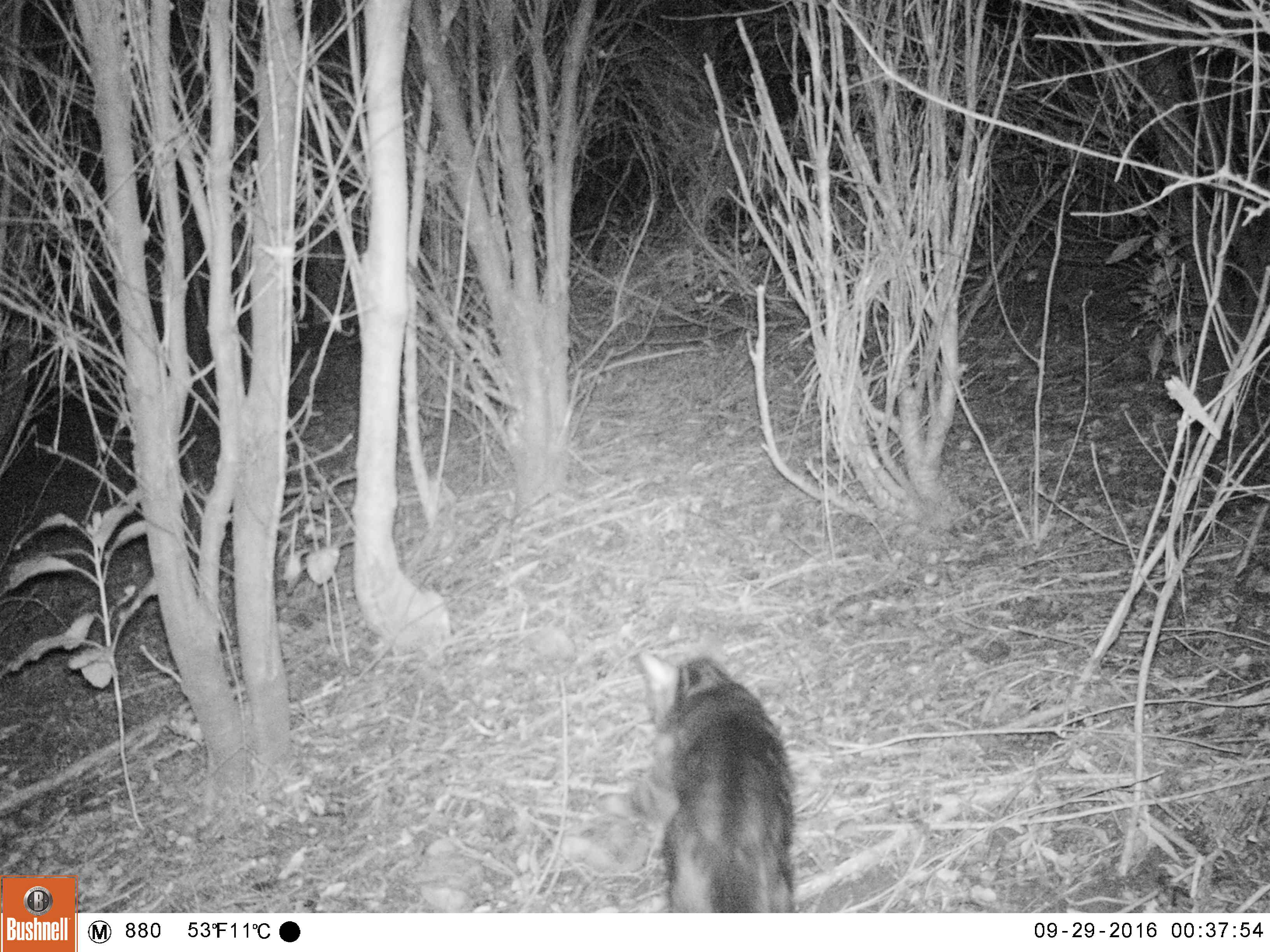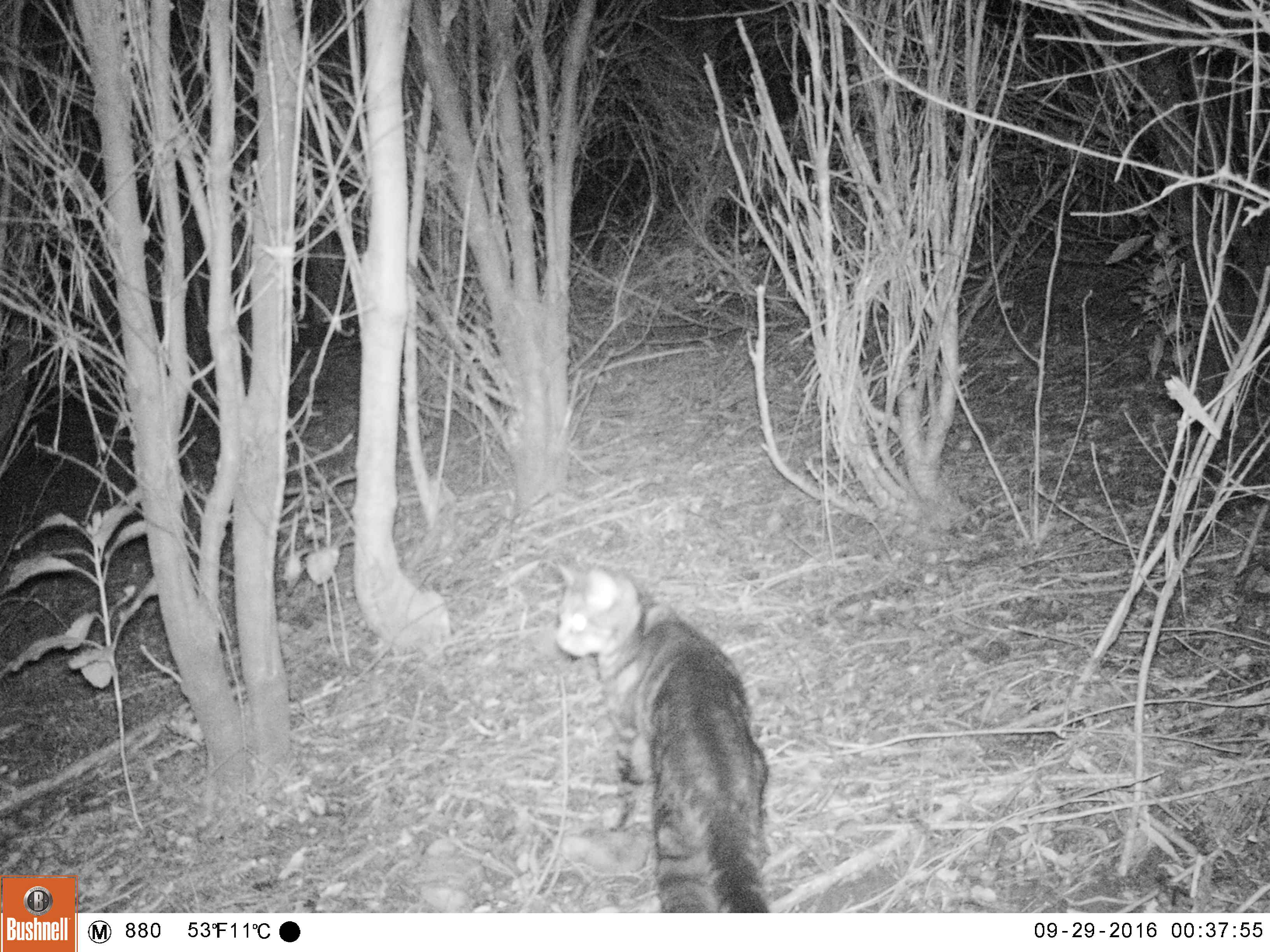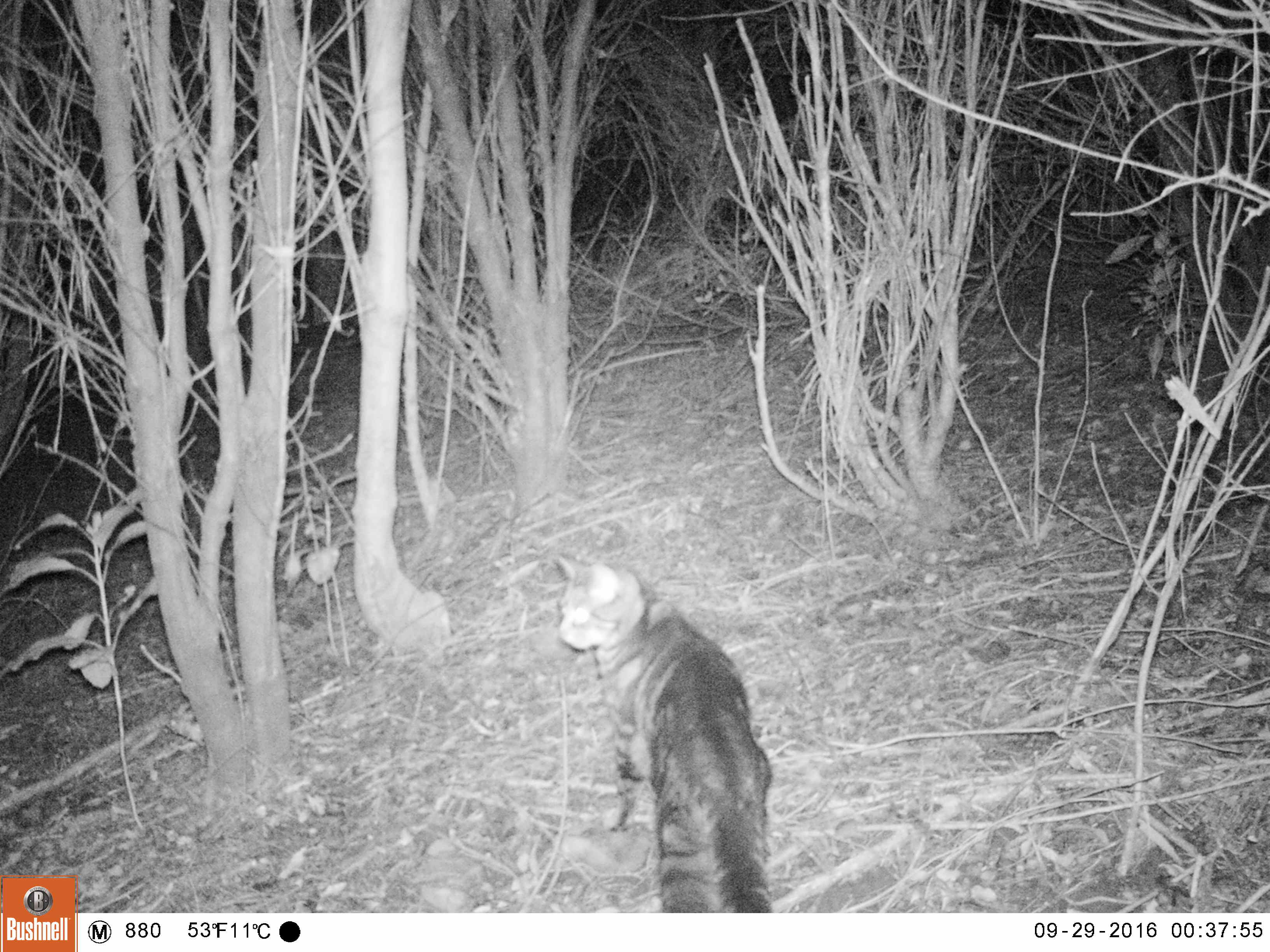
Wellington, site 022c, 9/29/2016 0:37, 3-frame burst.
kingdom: Animalia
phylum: Chordata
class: Mammalia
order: Carnivora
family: Felidae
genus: Felis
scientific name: Felis catus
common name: cat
Cat (Felis catus).